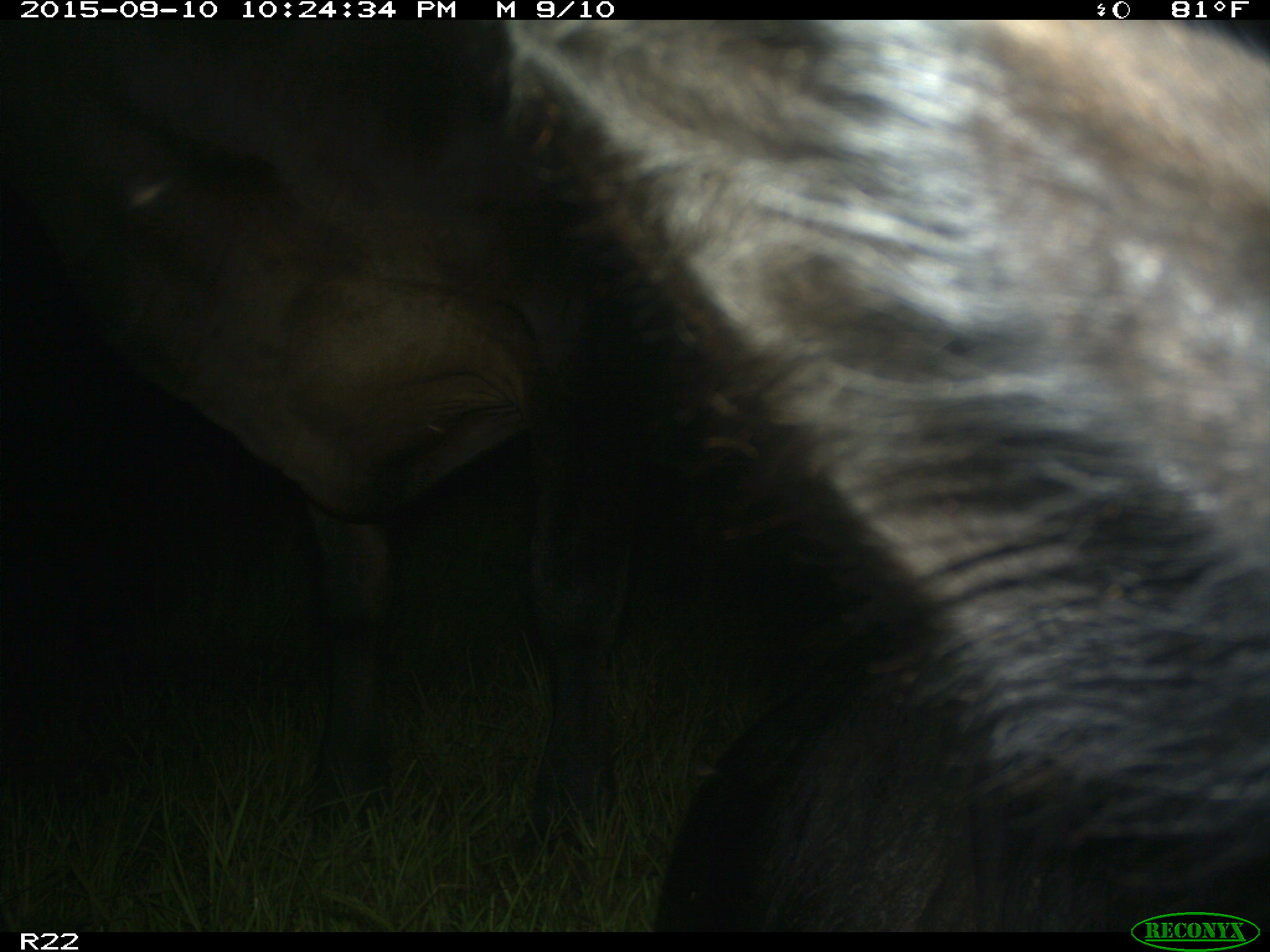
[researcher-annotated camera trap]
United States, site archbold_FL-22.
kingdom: Animalia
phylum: Chordata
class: Mammalia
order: Artiodactyla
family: Bovidae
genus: Bos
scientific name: Bos taurus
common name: domestic cow